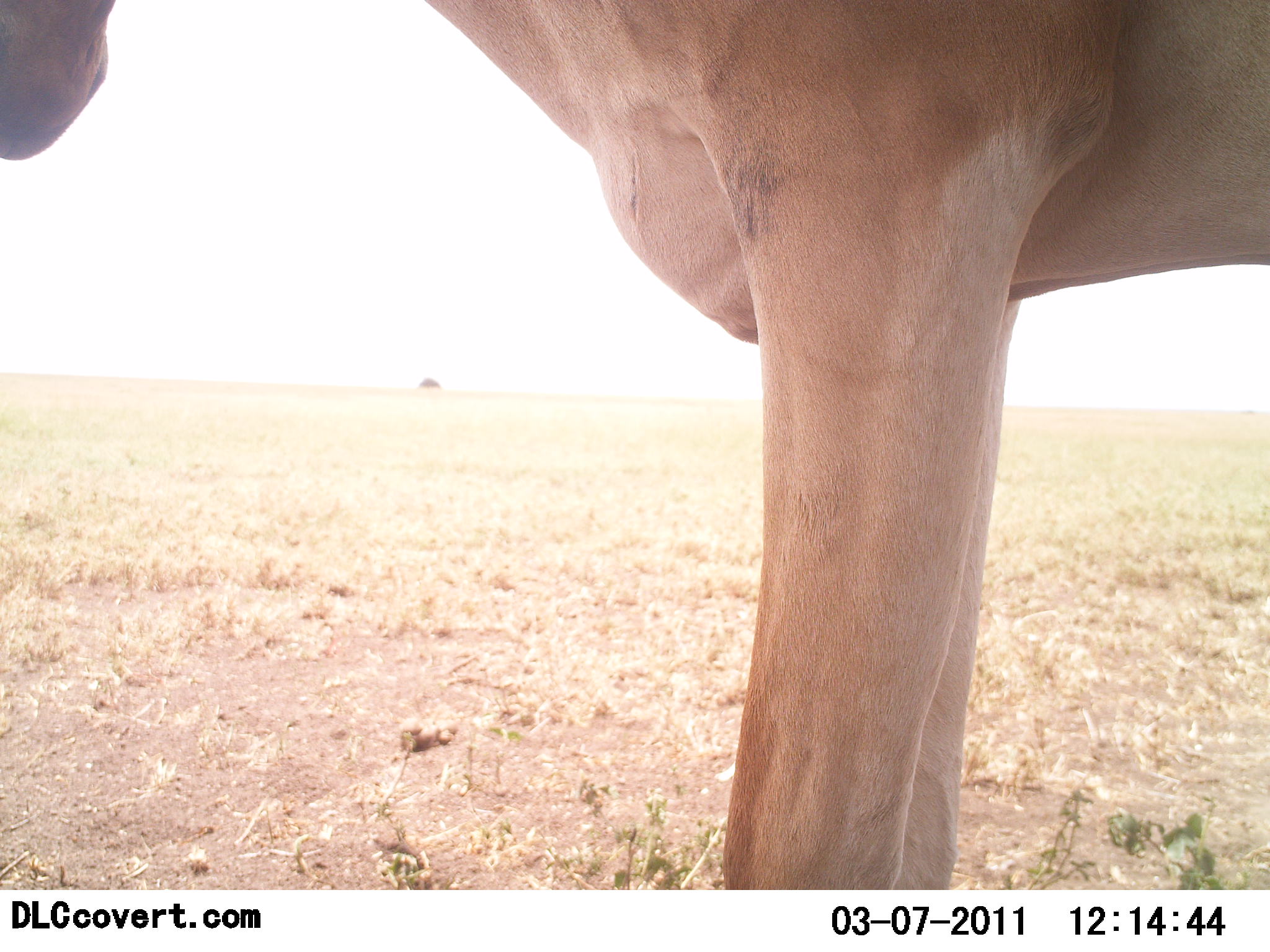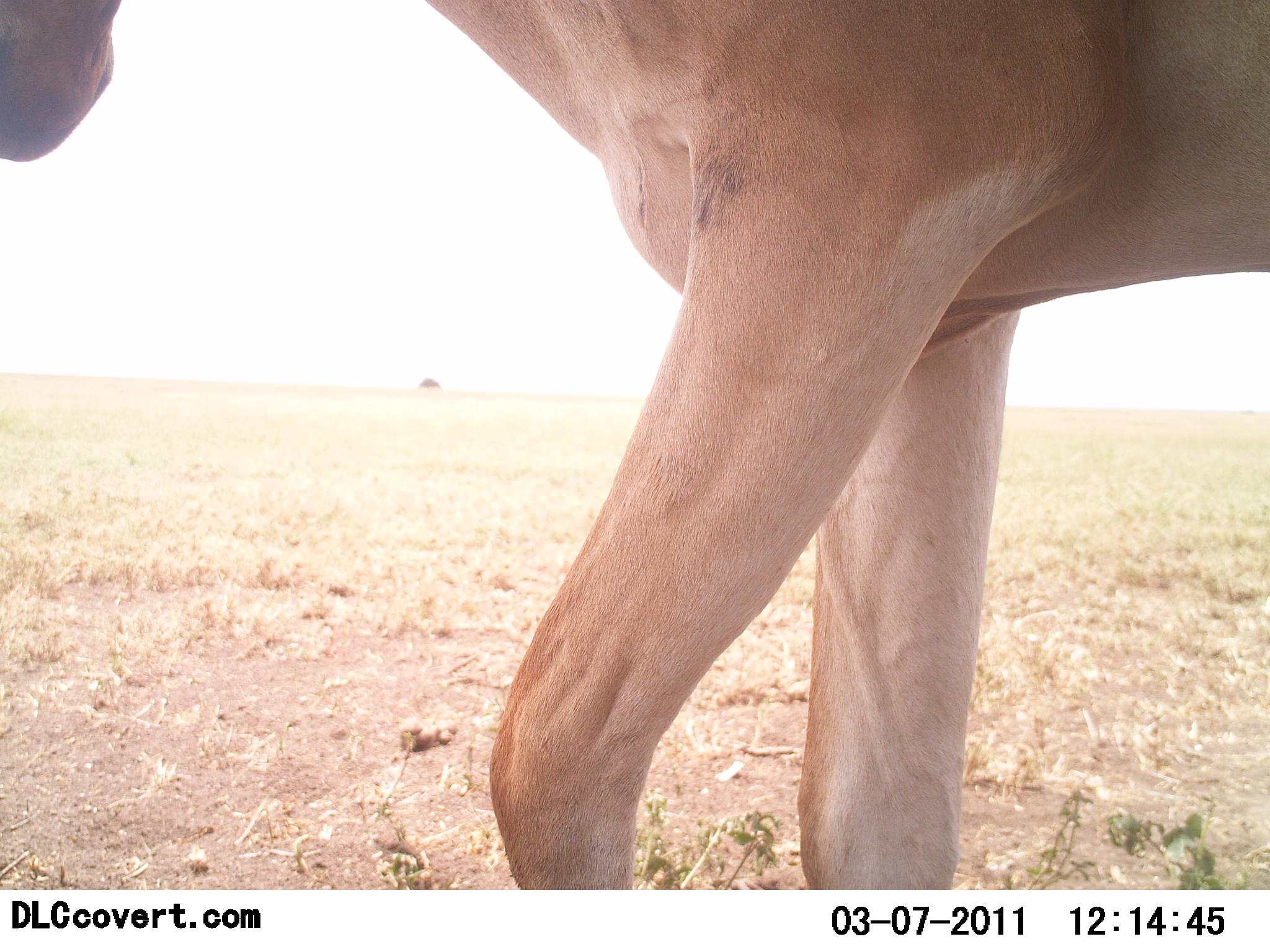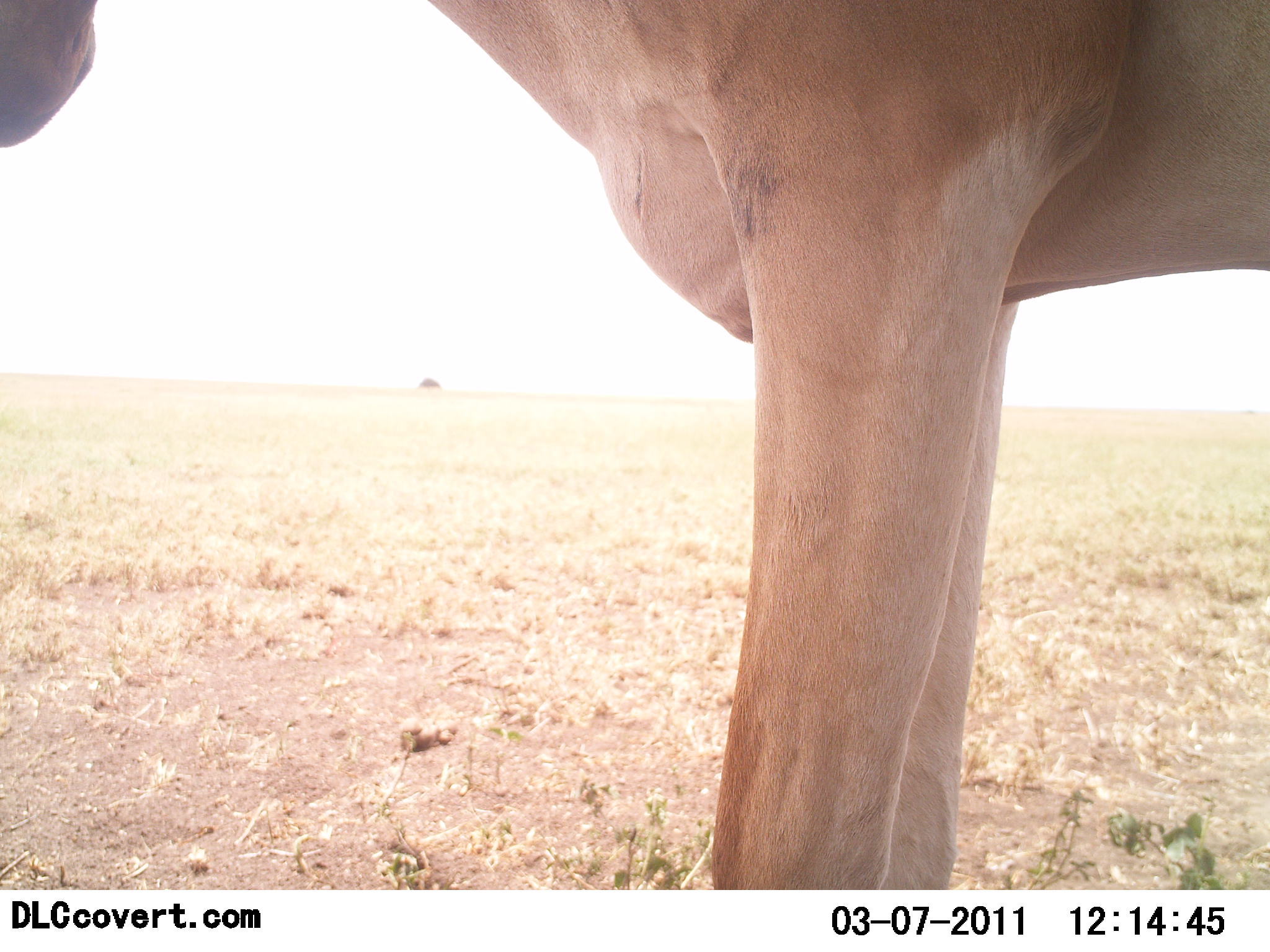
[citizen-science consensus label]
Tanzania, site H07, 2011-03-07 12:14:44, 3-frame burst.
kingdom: Animalia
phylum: Chordata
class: Mammalia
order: Artiodactyla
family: Bovidae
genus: Alcelaphus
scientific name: Alcelaphus buselaphus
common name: hartebeest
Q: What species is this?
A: Hartebeest (Alcelaphus buselaphus).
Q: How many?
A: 1.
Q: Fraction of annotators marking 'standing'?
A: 100%.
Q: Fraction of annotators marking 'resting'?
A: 0%.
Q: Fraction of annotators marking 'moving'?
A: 0%.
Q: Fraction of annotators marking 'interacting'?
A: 0%.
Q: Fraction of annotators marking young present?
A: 0%.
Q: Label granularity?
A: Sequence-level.